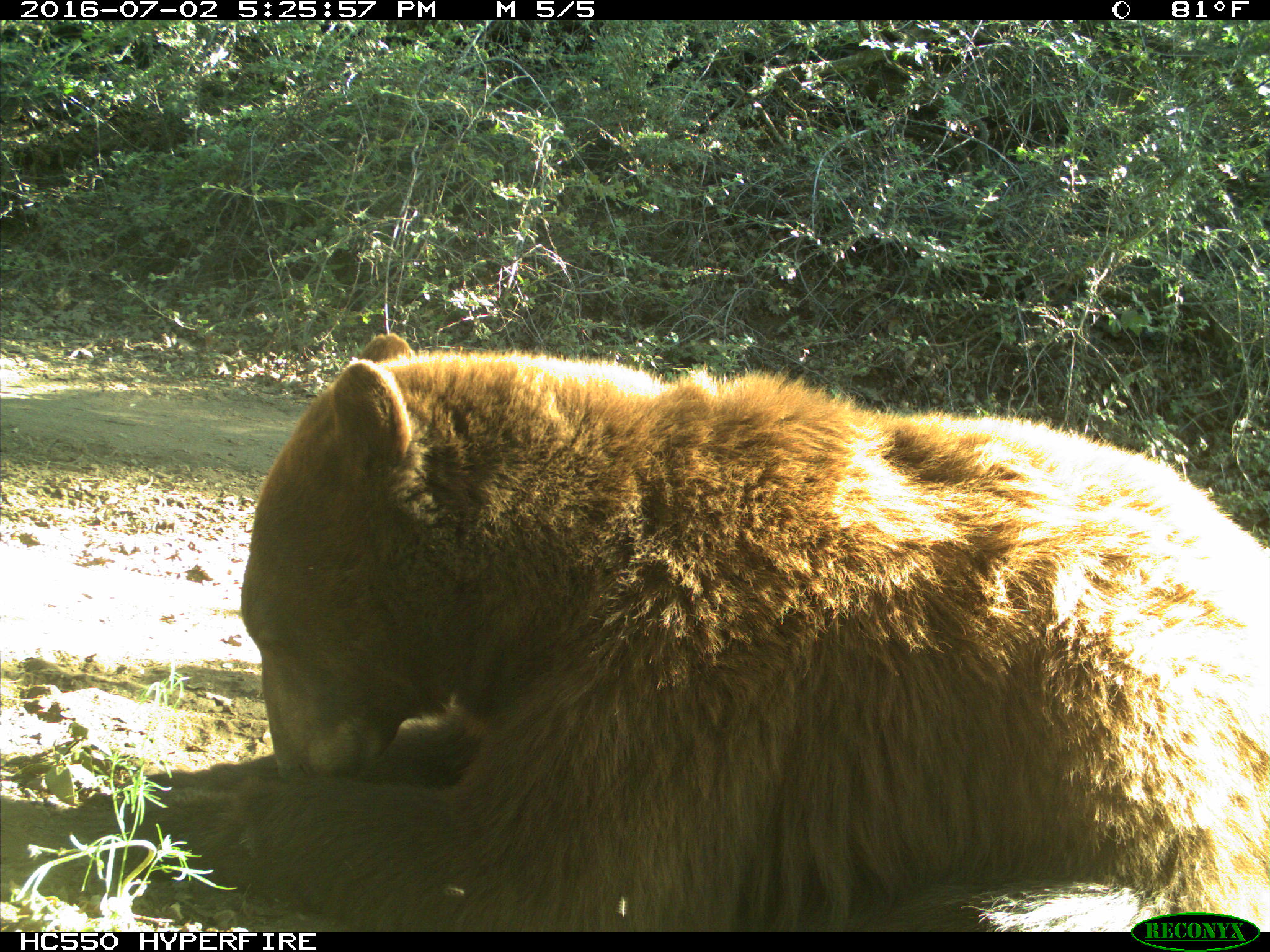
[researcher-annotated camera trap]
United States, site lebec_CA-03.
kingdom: Animalia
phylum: Chordata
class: Mammalia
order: Carnivora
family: Ursidae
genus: Ursus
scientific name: Ursus americanus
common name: american black bear